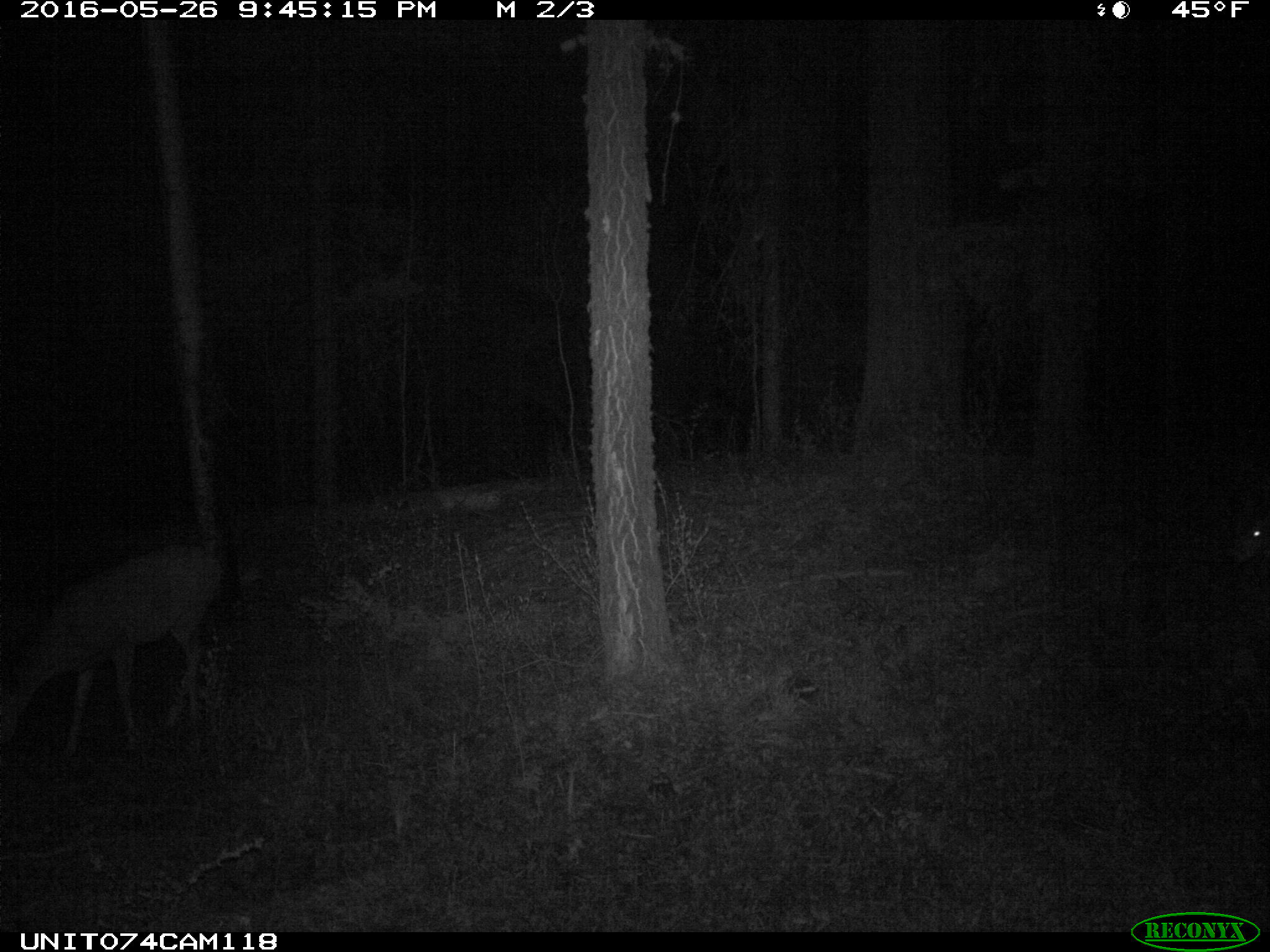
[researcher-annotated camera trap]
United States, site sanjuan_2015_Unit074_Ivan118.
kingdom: Animalia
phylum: Chordata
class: Mammalia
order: Artiodactyla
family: Cervidae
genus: Odocoileus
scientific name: Odocoileus hemionus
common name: mule deer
Odocoileus hemionus (mule deer).